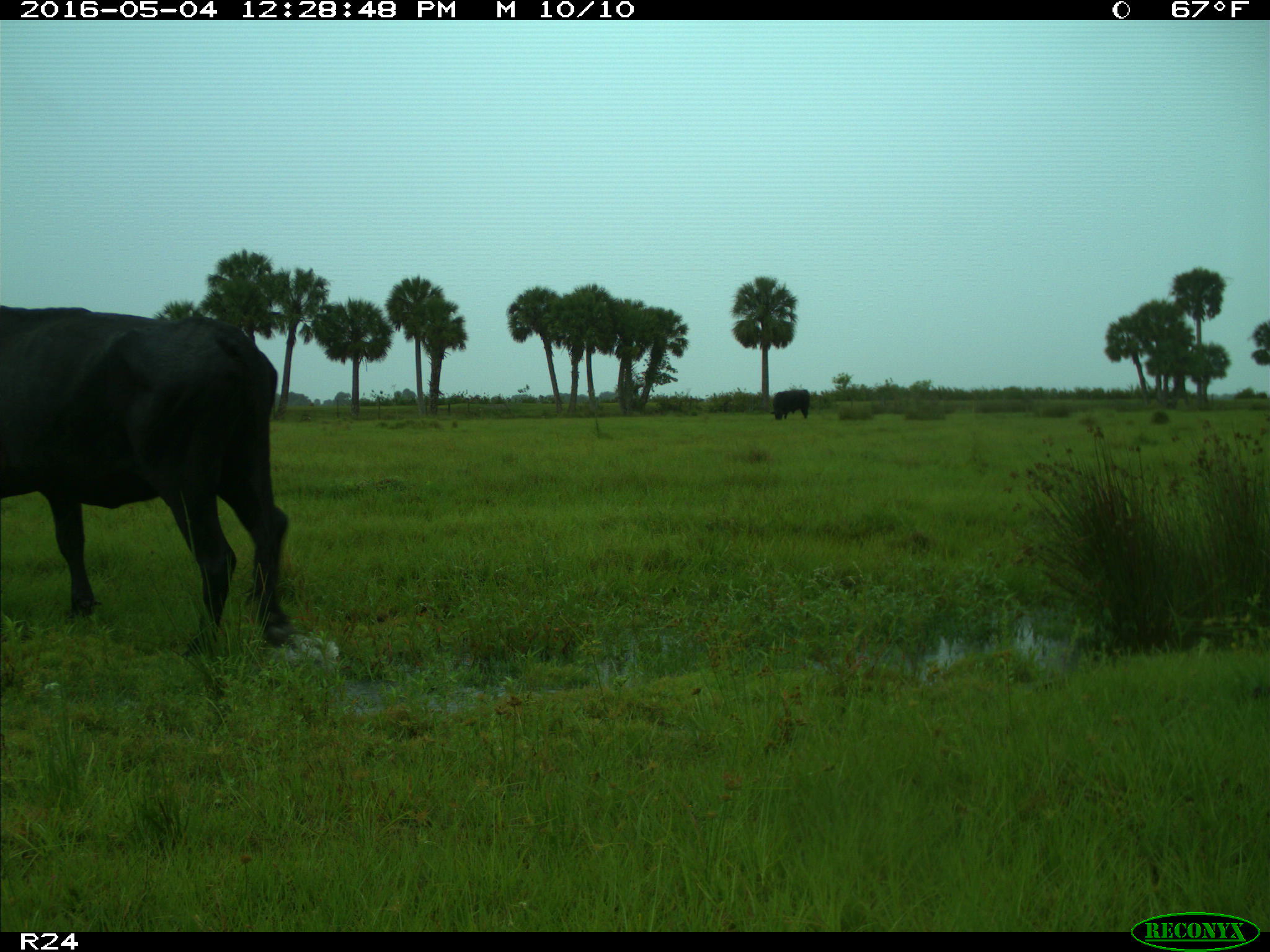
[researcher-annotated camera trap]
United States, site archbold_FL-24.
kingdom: Animalia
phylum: Chordata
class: Mammalia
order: Artiodactyla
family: Bovidae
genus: Bos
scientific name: Bos taurus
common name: domestic cow